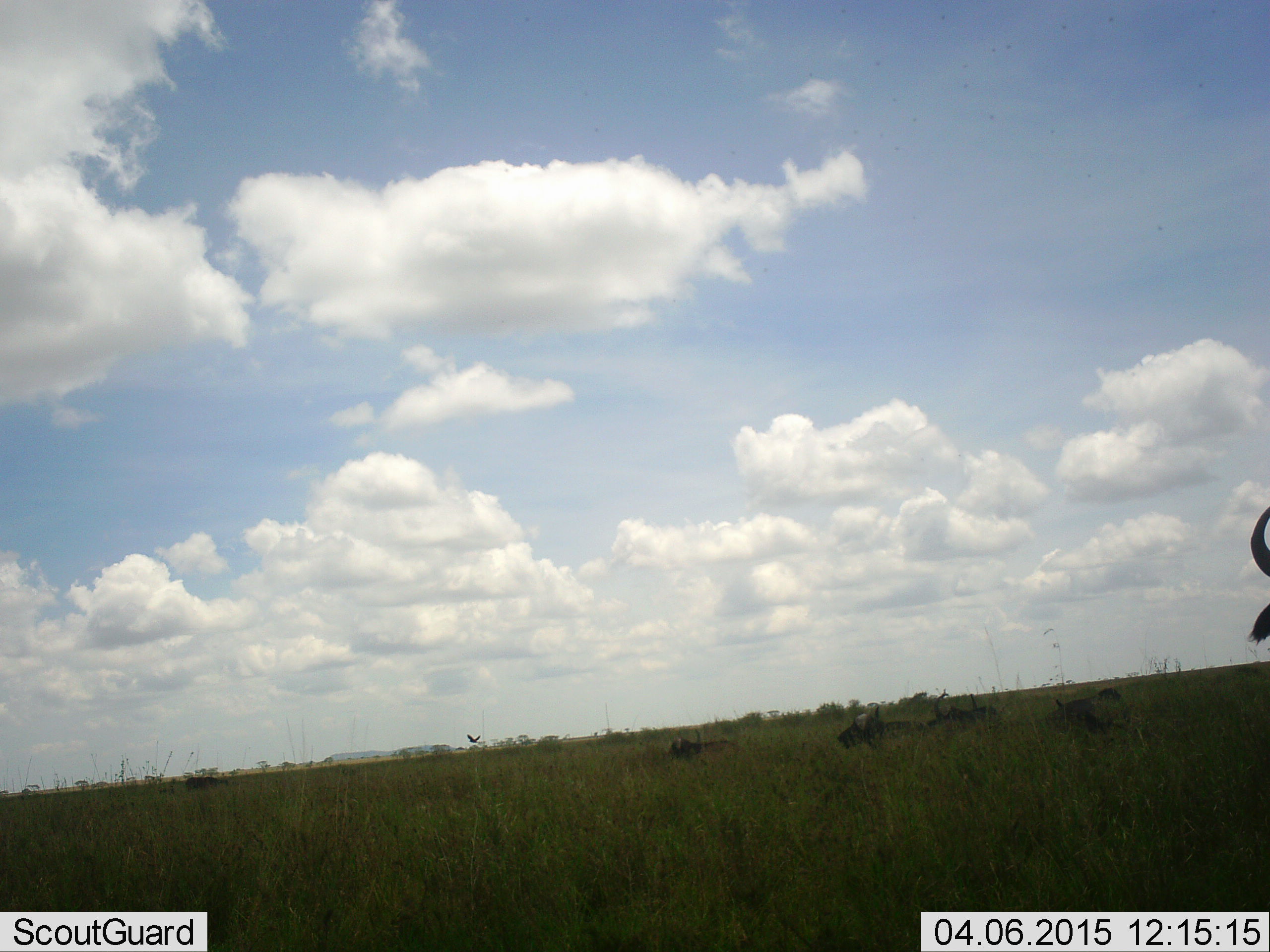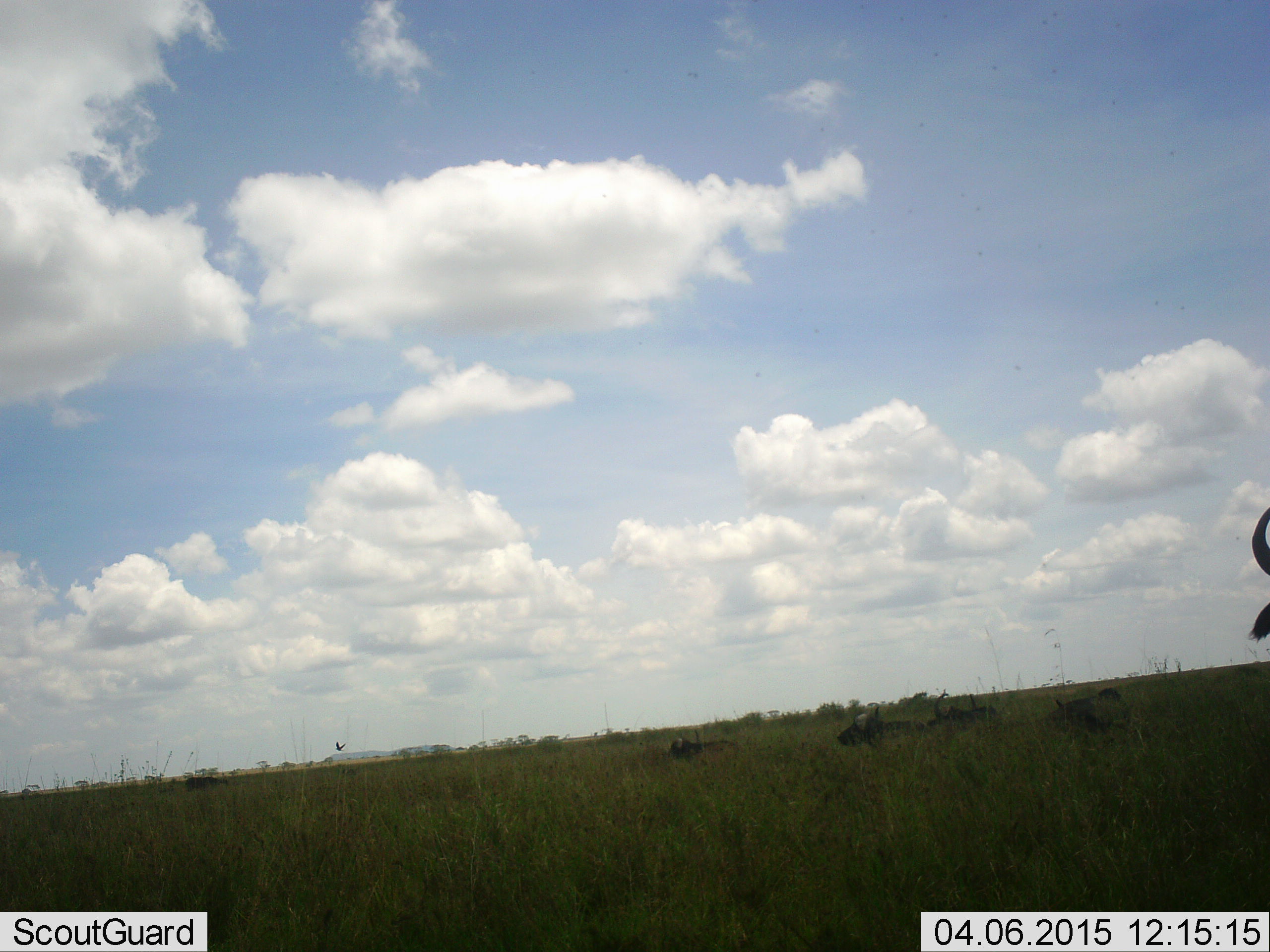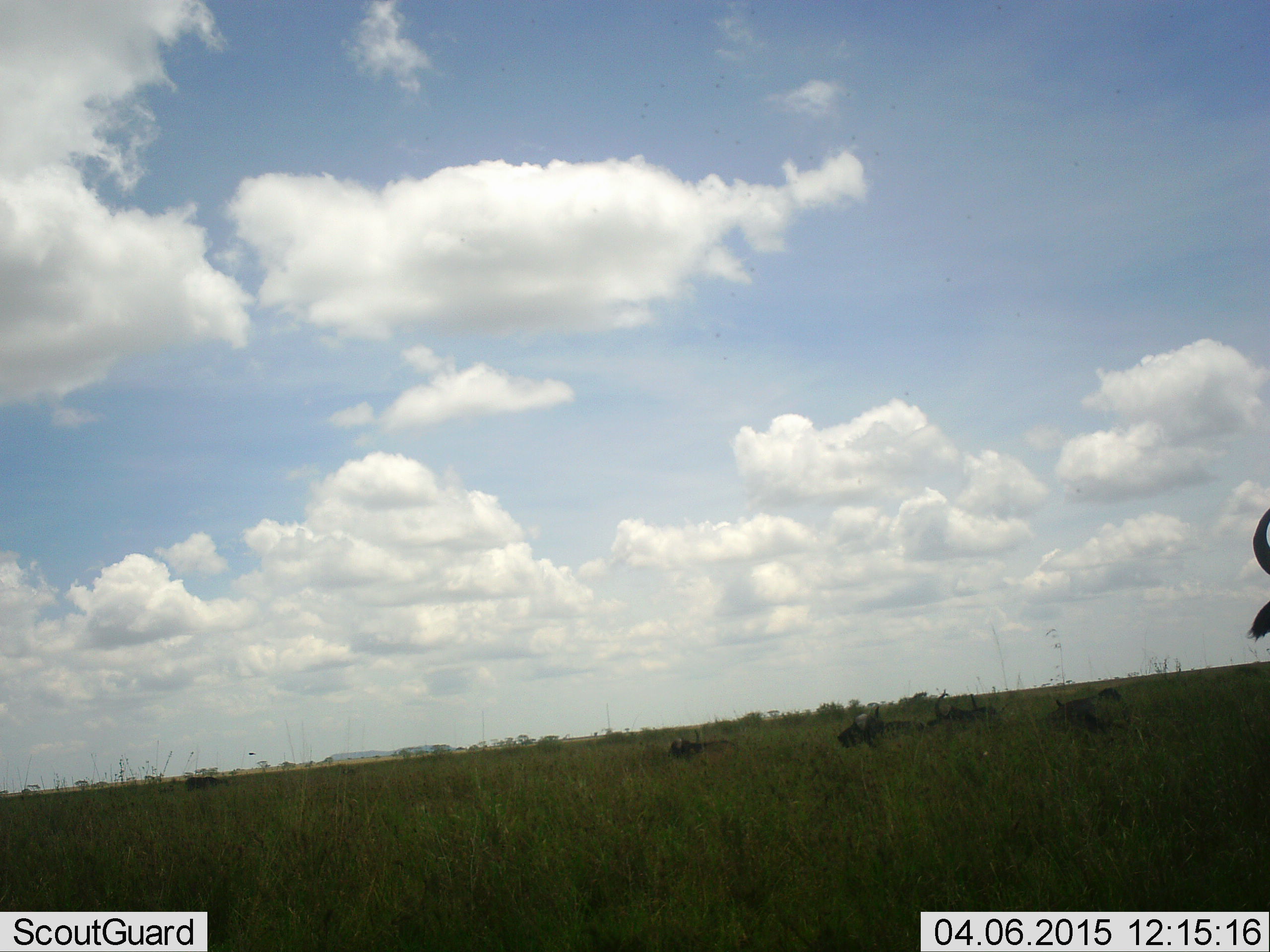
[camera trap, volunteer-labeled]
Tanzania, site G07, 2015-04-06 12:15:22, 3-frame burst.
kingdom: Animalia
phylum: Chordata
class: Mammalia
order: Artiodactyla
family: Bovidae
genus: Connochaetes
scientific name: Connochaetes taurinus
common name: blue wildebeest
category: wildebeest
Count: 5.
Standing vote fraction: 60%.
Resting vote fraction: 50%.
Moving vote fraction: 0%.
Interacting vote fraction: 0%.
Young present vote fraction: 0%.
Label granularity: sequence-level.